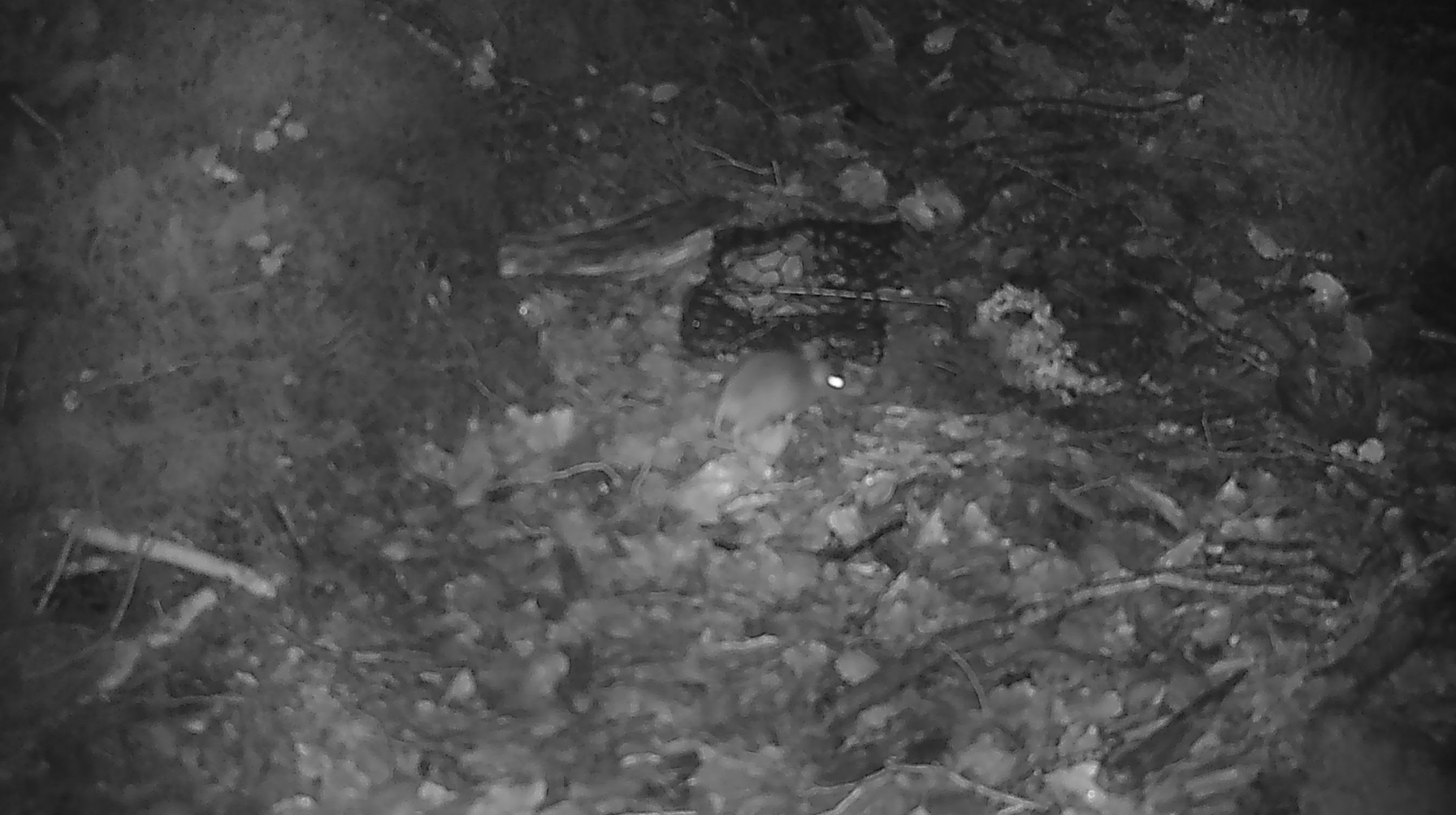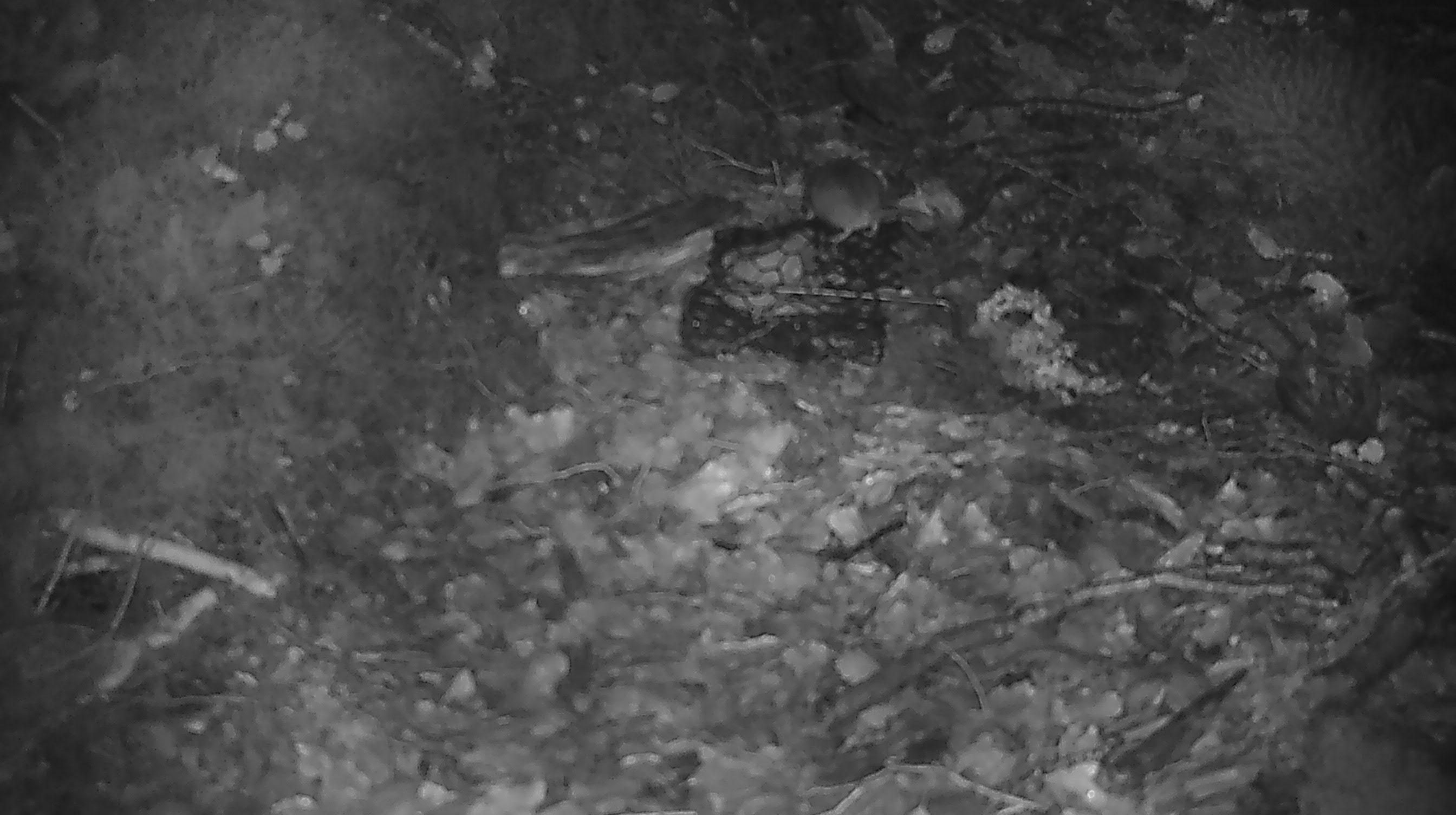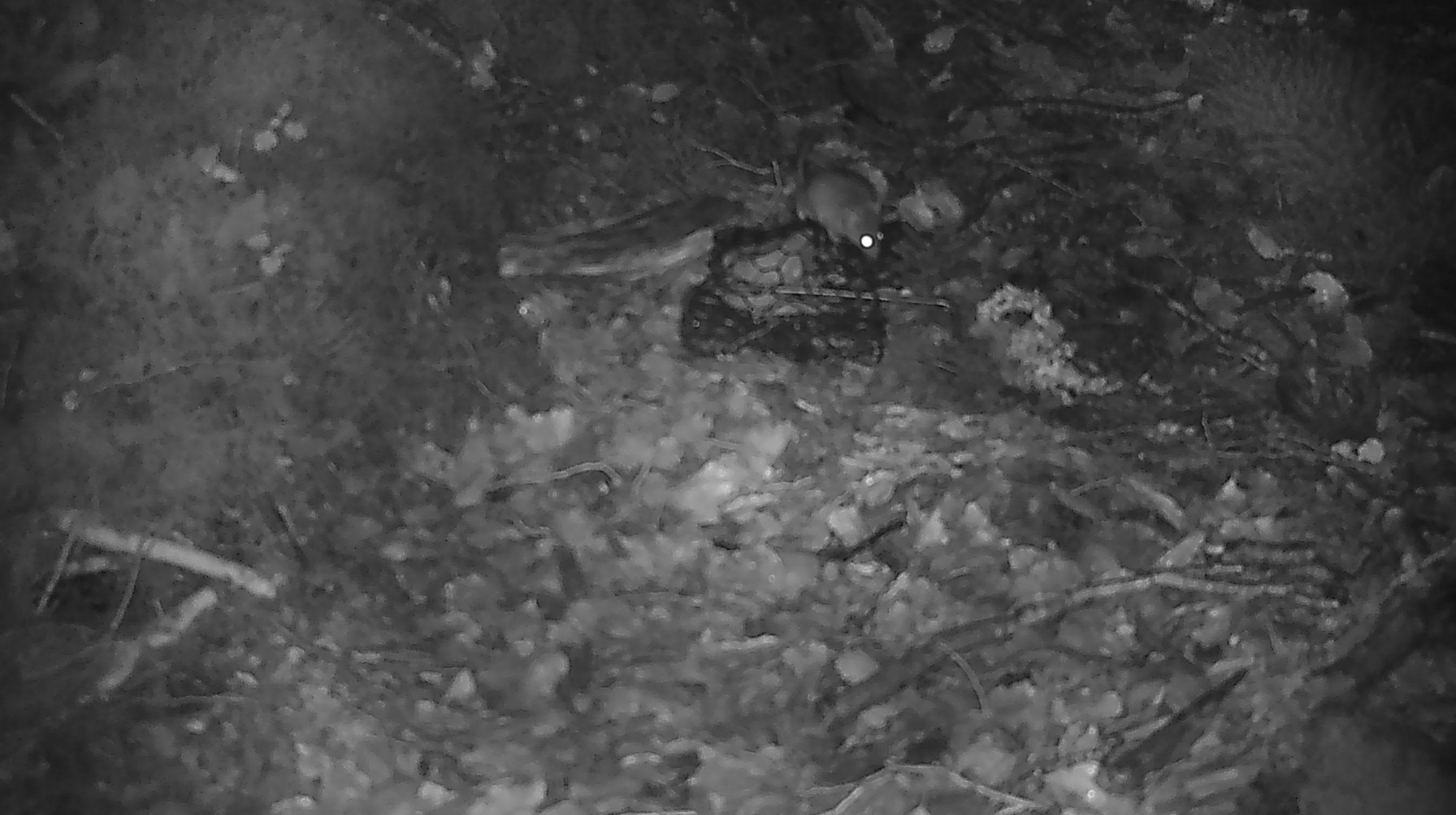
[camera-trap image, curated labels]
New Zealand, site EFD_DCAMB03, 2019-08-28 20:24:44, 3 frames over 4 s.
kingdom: Animalia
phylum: Chordata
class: Mammalia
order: Rodentia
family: Muridae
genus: Mus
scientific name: Mus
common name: mouse